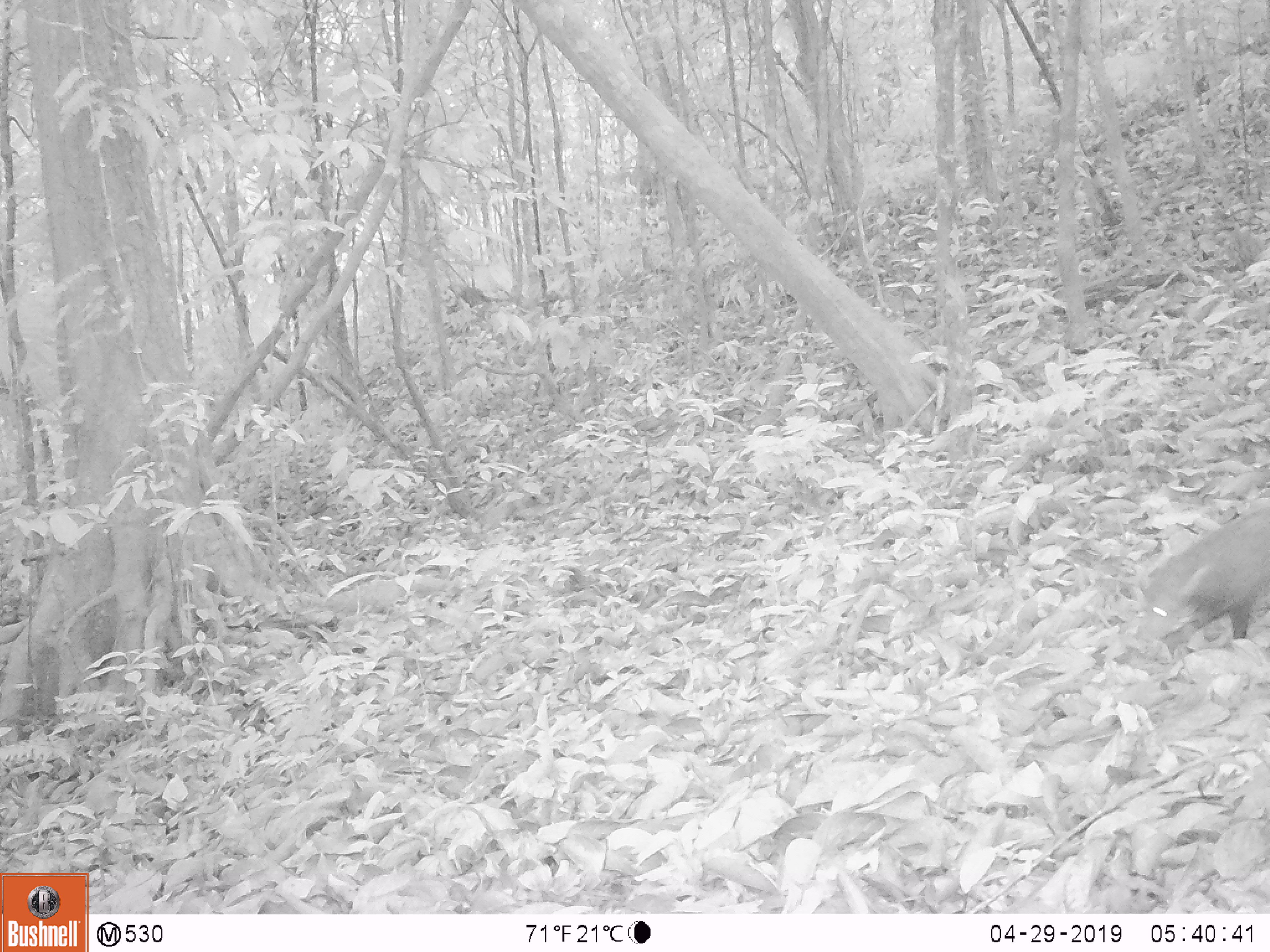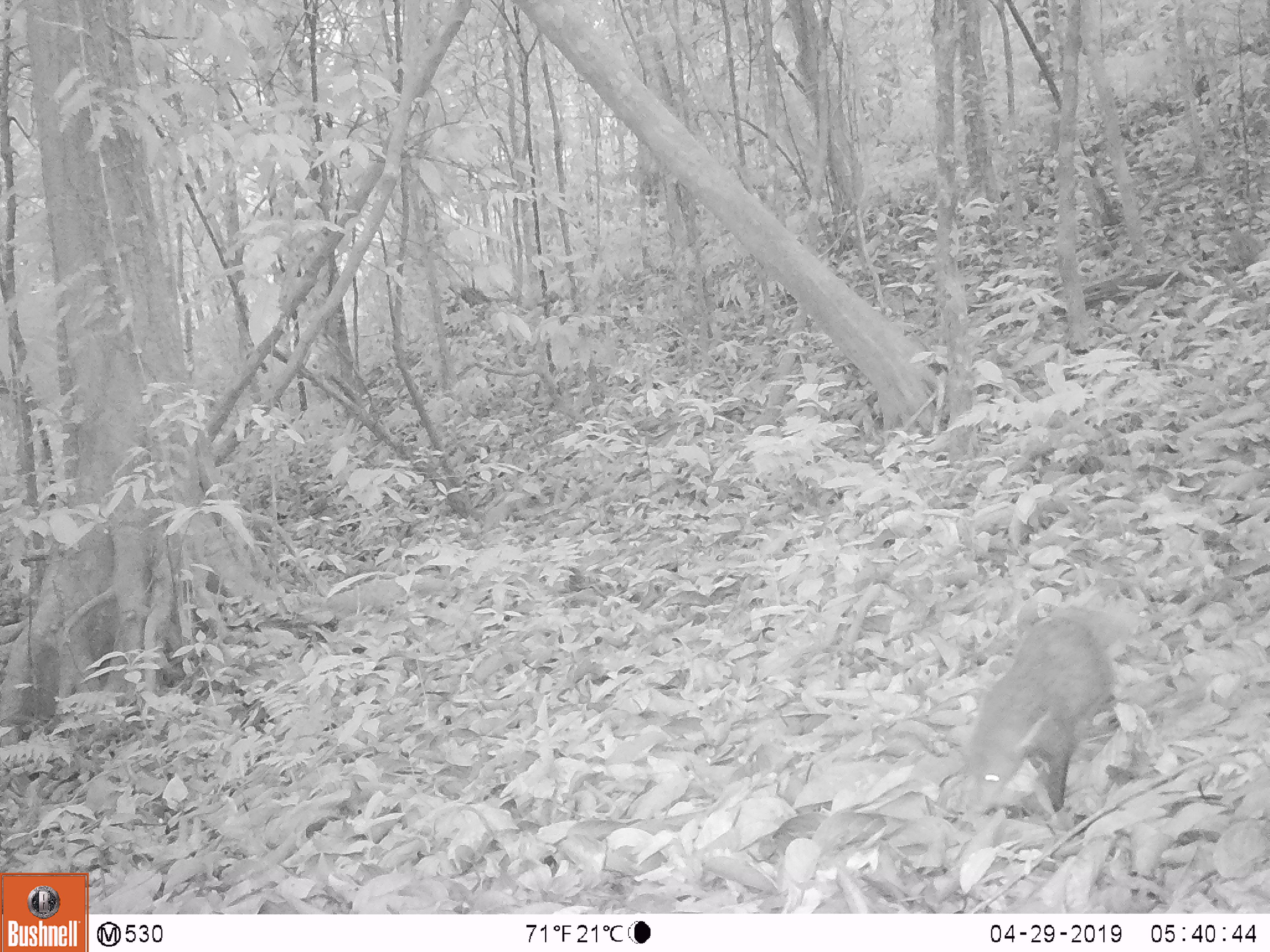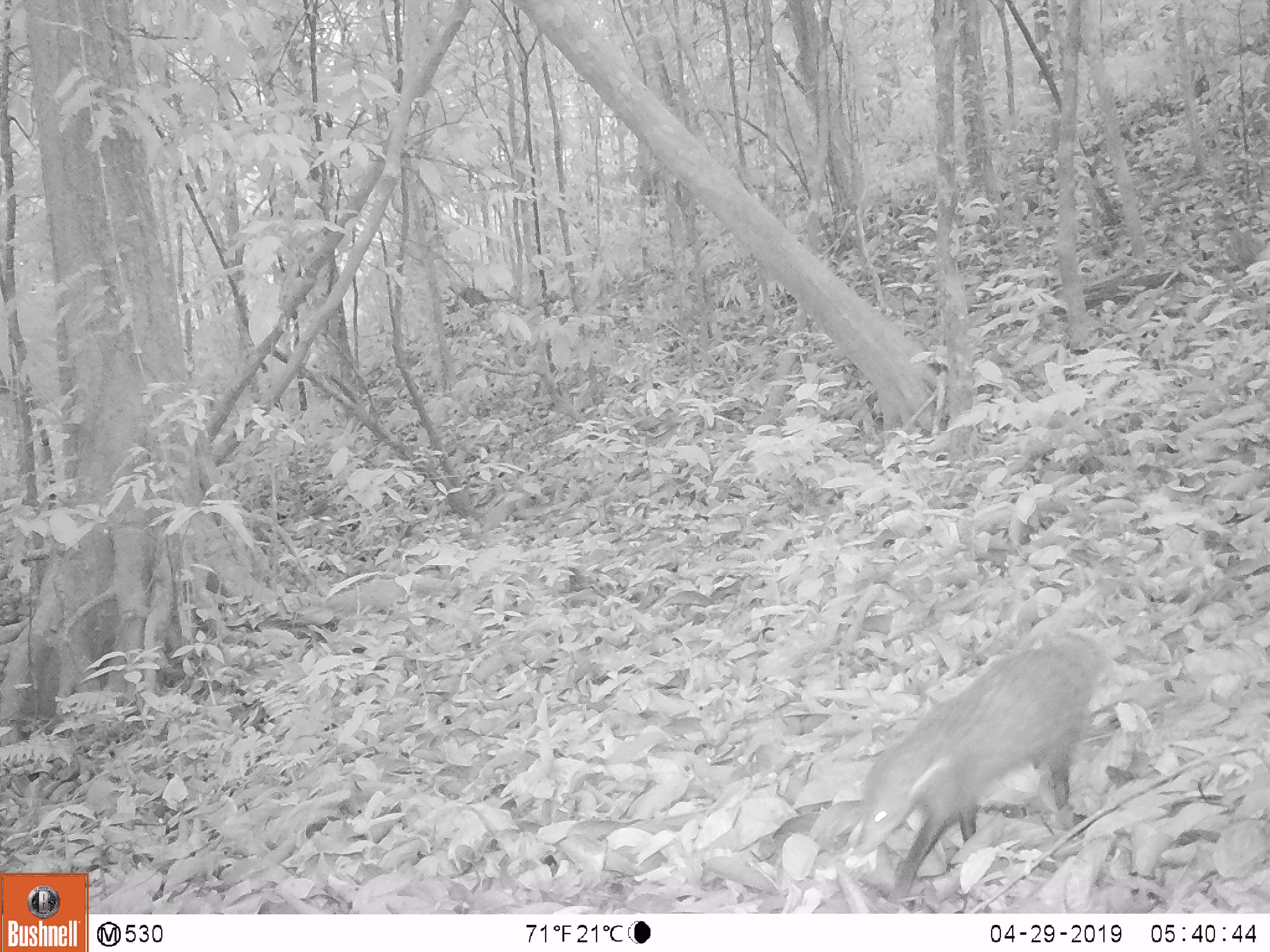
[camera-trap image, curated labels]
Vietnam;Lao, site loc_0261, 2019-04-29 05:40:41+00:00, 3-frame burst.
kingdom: Animalia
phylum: Chordata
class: Mammalia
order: Carnivora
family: Herpestidae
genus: Urva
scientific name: Urva urva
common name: crab-eating mongoose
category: crab eating mongoose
Crab eating mongoose (crab-eating mongoose) (Urva urva). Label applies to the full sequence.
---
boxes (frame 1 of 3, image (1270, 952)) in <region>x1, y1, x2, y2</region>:
crab eating mongoose: <region>1136, 504, 1270, 647</region>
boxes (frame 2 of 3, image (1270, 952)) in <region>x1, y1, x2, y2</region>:
crab eating mongoose: <region>959, 615, 1118, 813</region>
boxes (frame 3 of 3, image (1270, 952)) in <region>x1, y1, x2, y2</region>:
crab eating mongoose: <region>856, 627, 1105, 901</region>